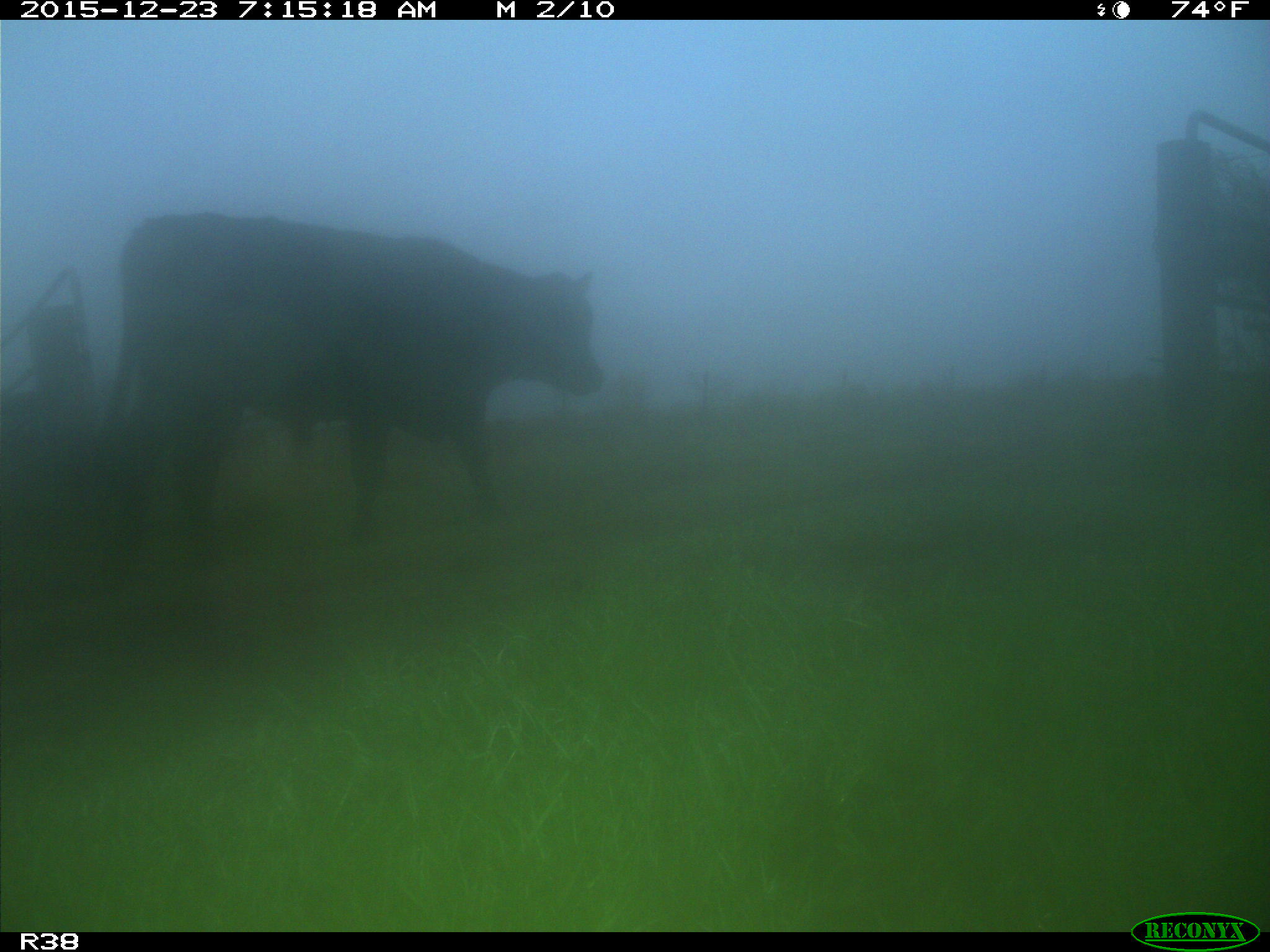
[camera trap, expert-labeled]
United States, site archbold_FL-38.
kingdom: Animalia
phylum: Chordata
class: Mammalia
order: Artiodactyla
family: Bovidae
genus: Bos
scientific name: Bos taurus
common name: domestic cow